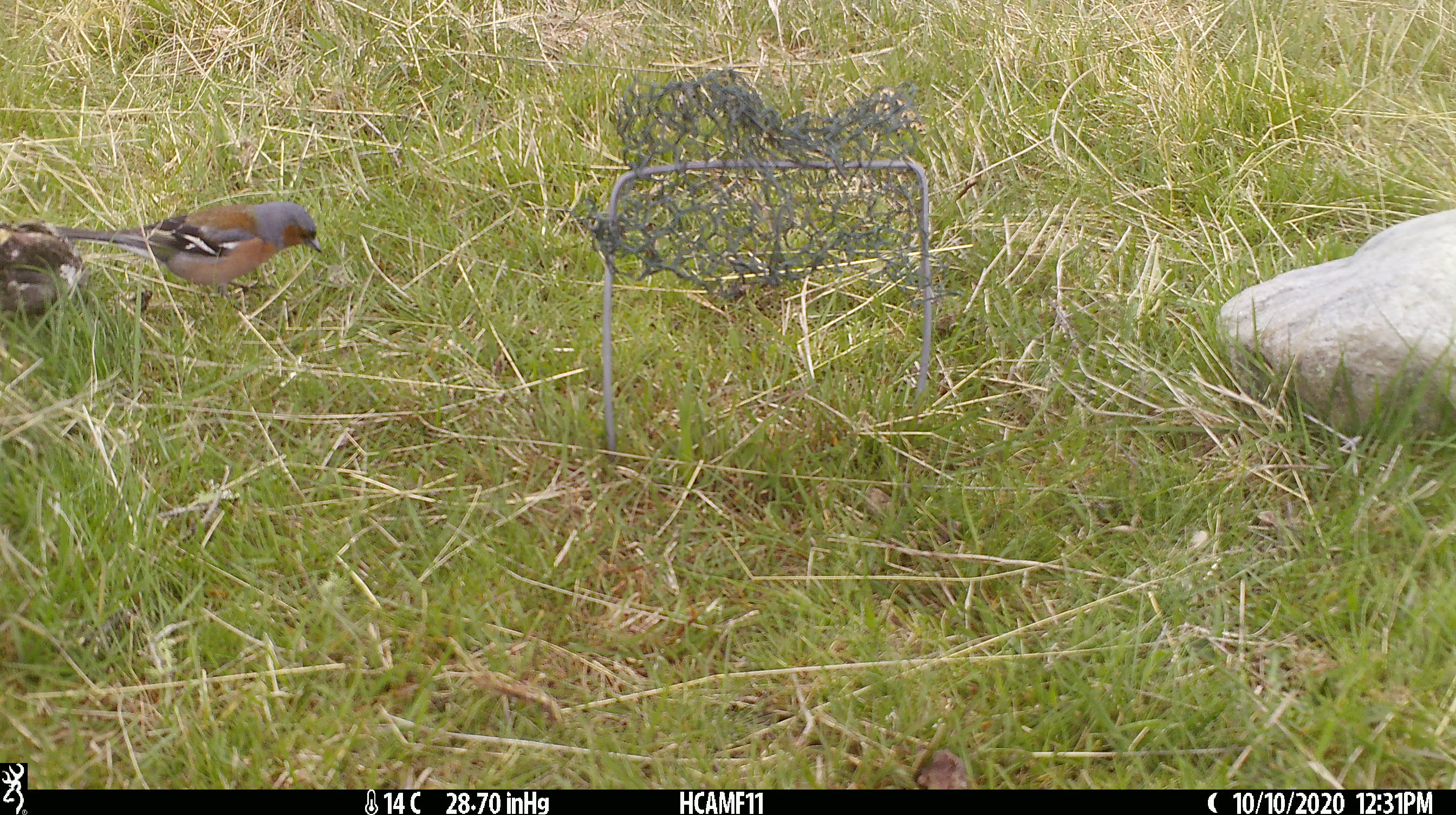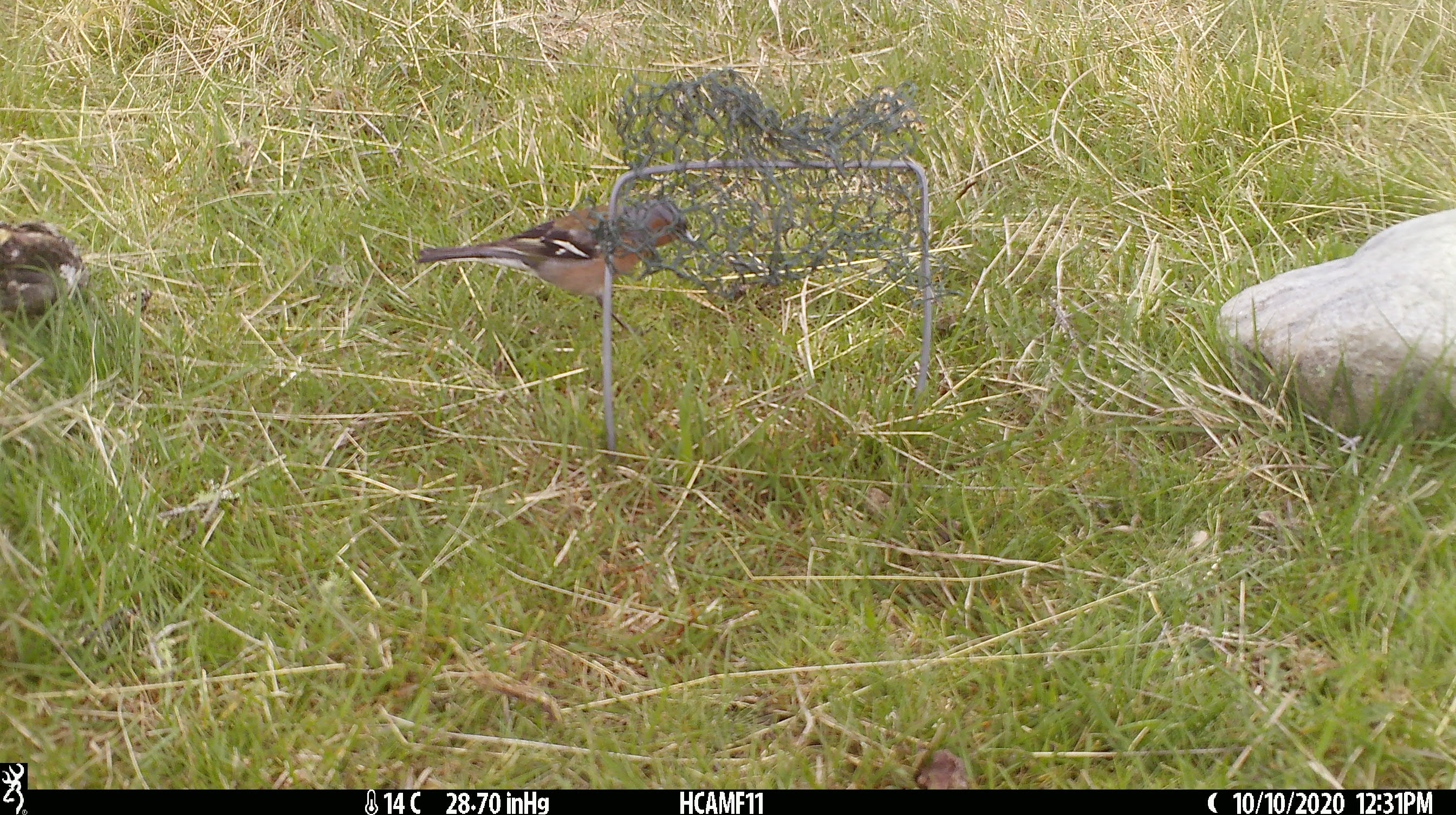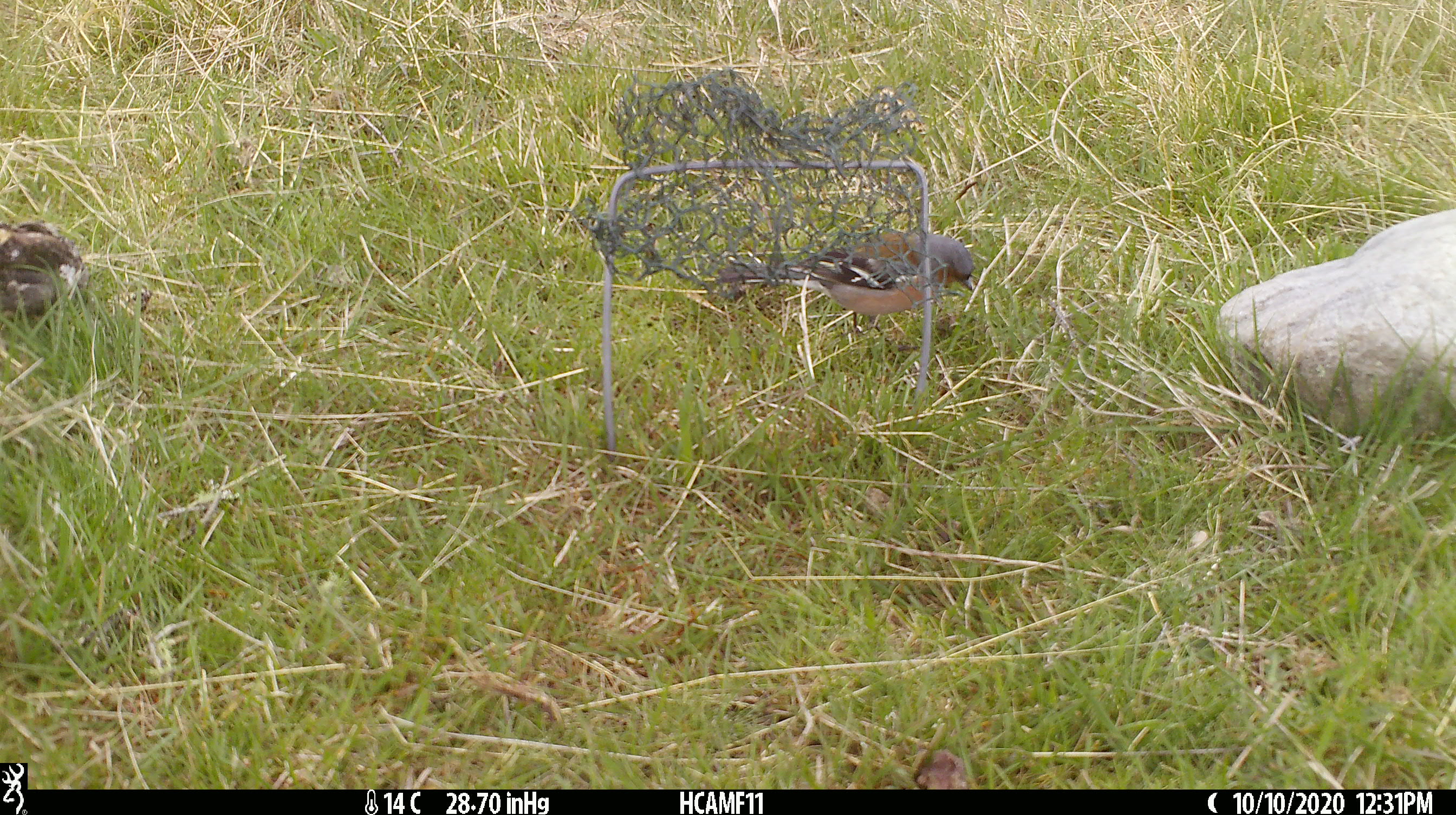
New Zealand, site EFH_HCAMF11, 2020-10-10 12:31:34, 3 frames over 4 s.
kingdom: Animalia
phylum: Chordata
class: Aves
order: Passeriformes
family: Fringillidae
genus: Fringilla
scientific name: Fringilla coelebs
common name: common chaffinch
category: chaffinch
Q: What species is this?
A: Chaffinch (common chaffinch) (Fringilla coelebs).